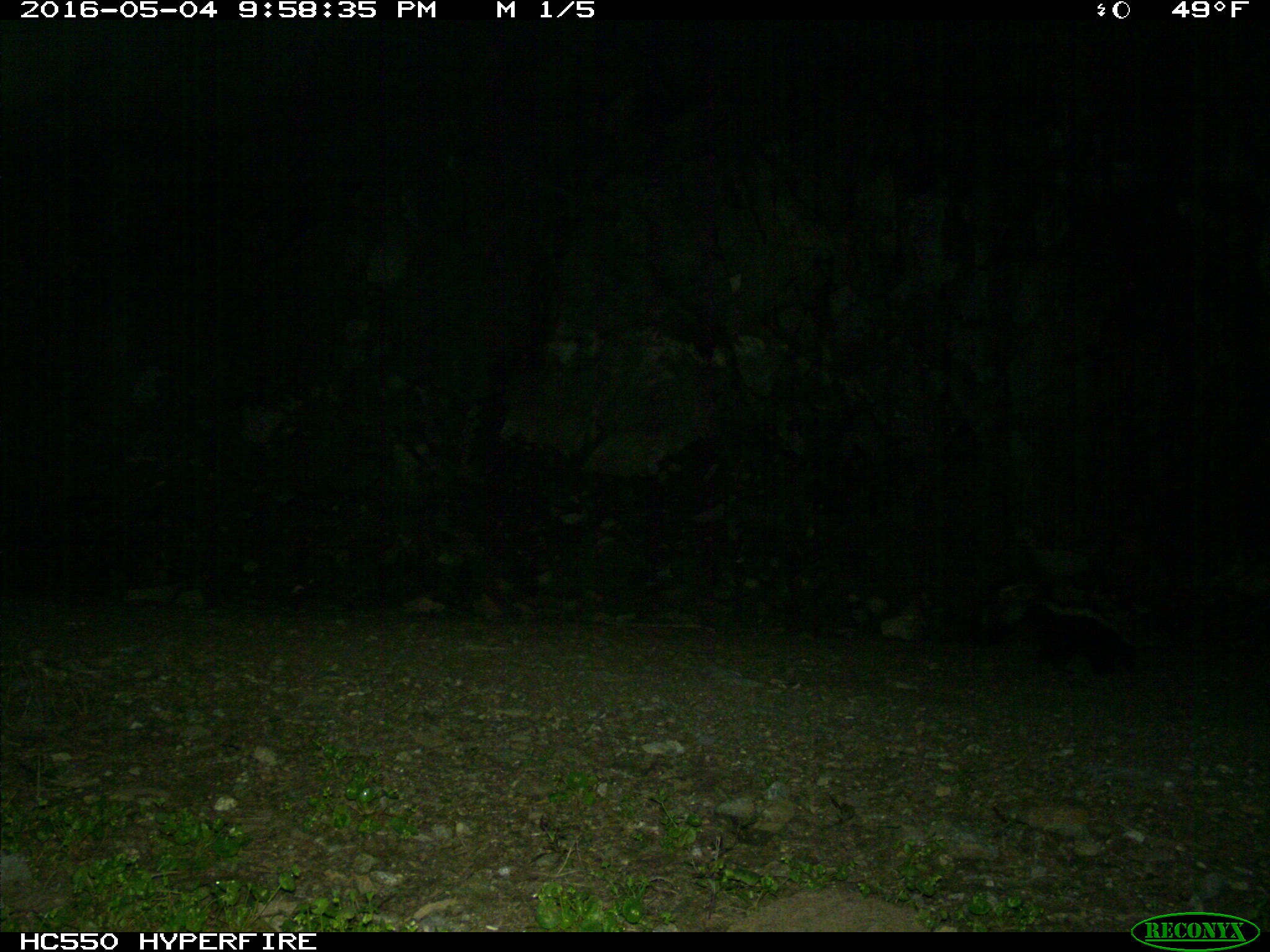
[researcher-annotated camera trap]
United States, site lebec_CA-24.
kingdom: Animalia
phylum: Chordata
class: Mammalia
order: Carnivora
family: Mephitidae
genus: Mephitis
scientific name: Mephitis mephitis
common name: striped skunk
Mephitis mephitis (striped skunk).